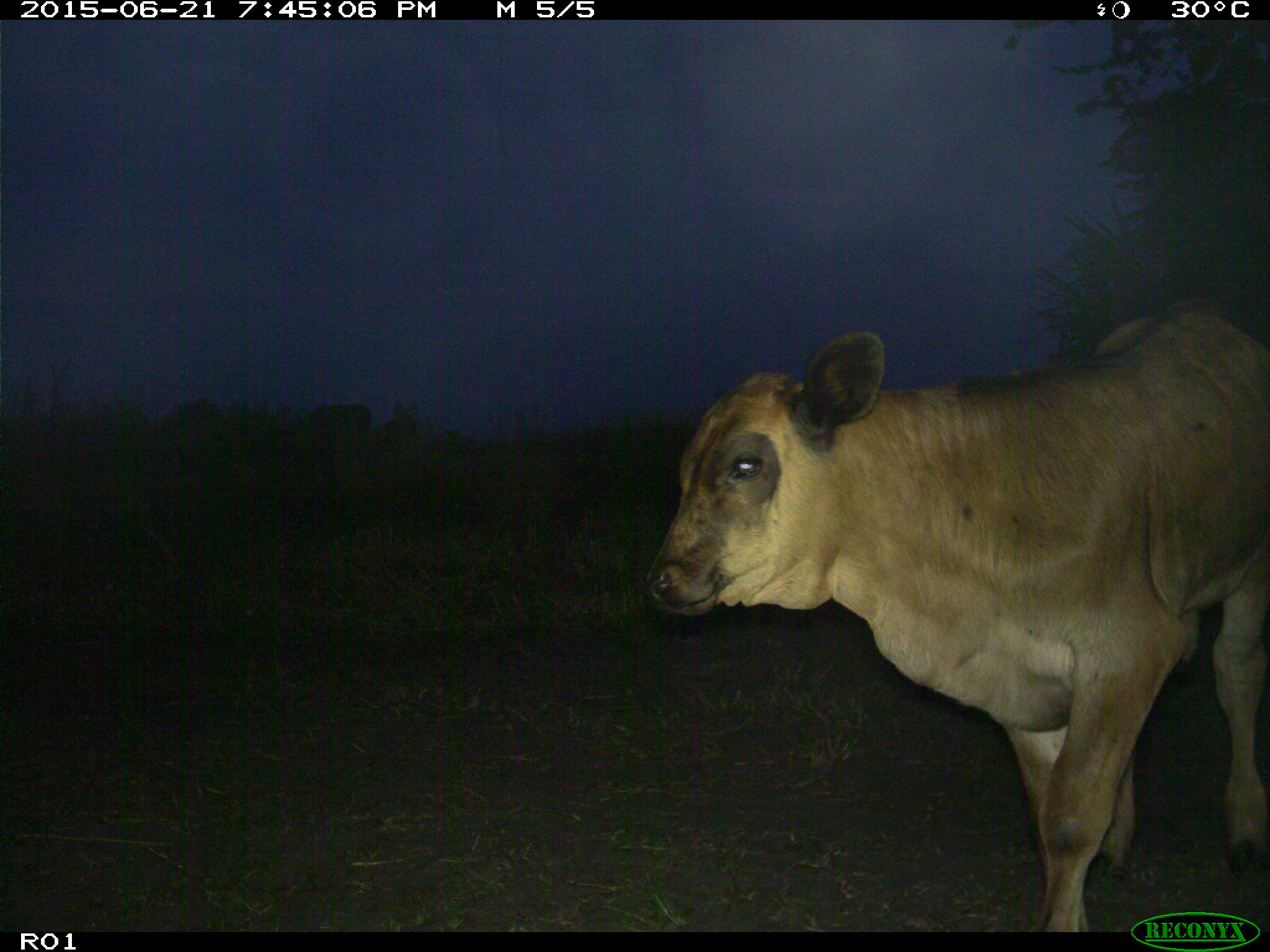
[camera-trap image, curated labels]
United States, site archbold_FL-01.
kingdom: Animalia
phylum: Chordata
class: Mammalia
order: Artiodactyla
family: Bovidae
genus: Bos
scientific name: Bos taurus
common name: domestic cow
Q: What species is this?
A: Bos taurus (domestic cow).